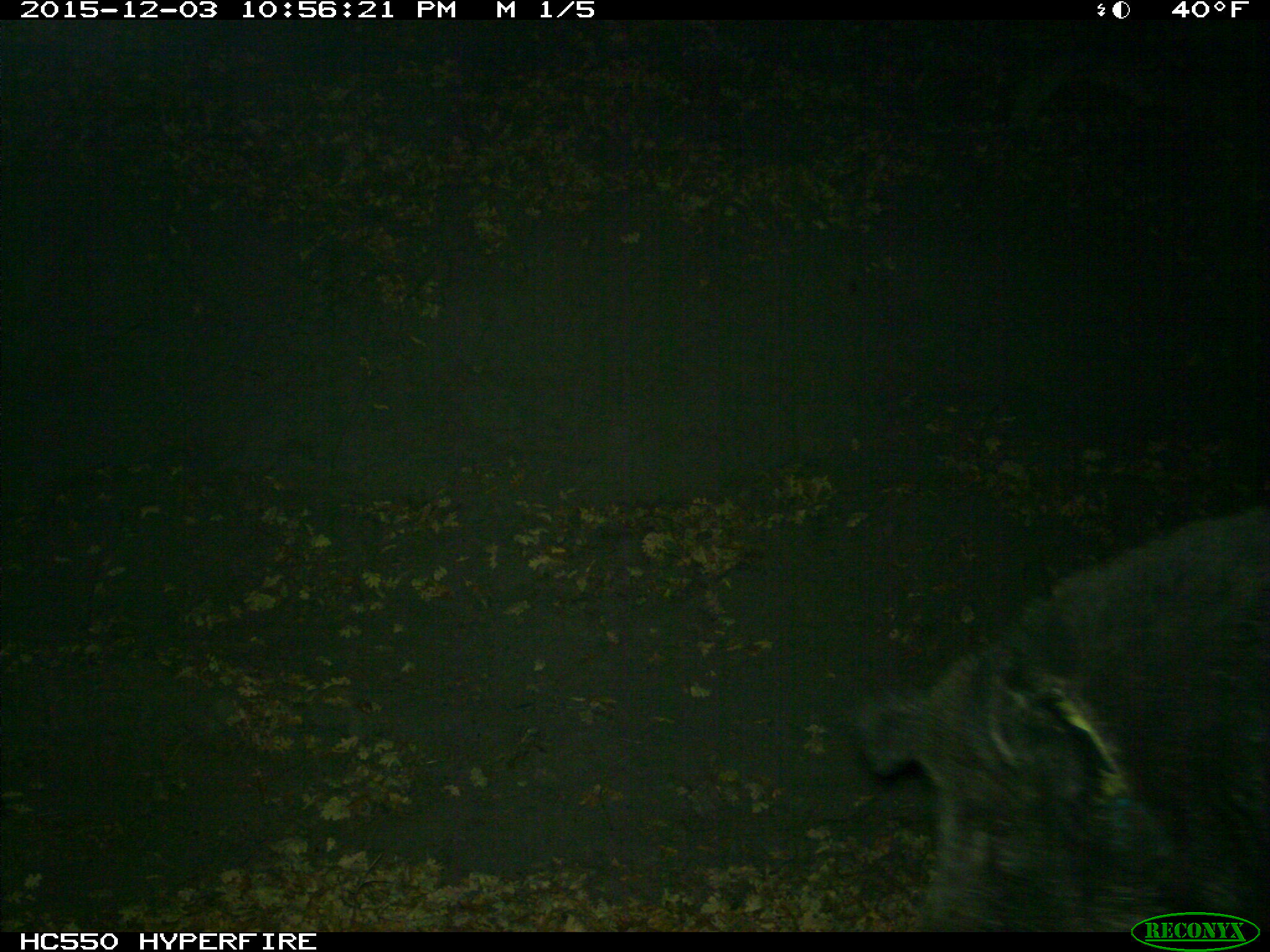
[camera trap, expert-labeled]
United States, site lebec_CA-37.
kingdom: Animalia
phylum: Chordata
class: Mammalia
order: Artiodactyla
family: Suidae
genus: Sus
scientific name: Sus scrofa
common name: wild boar